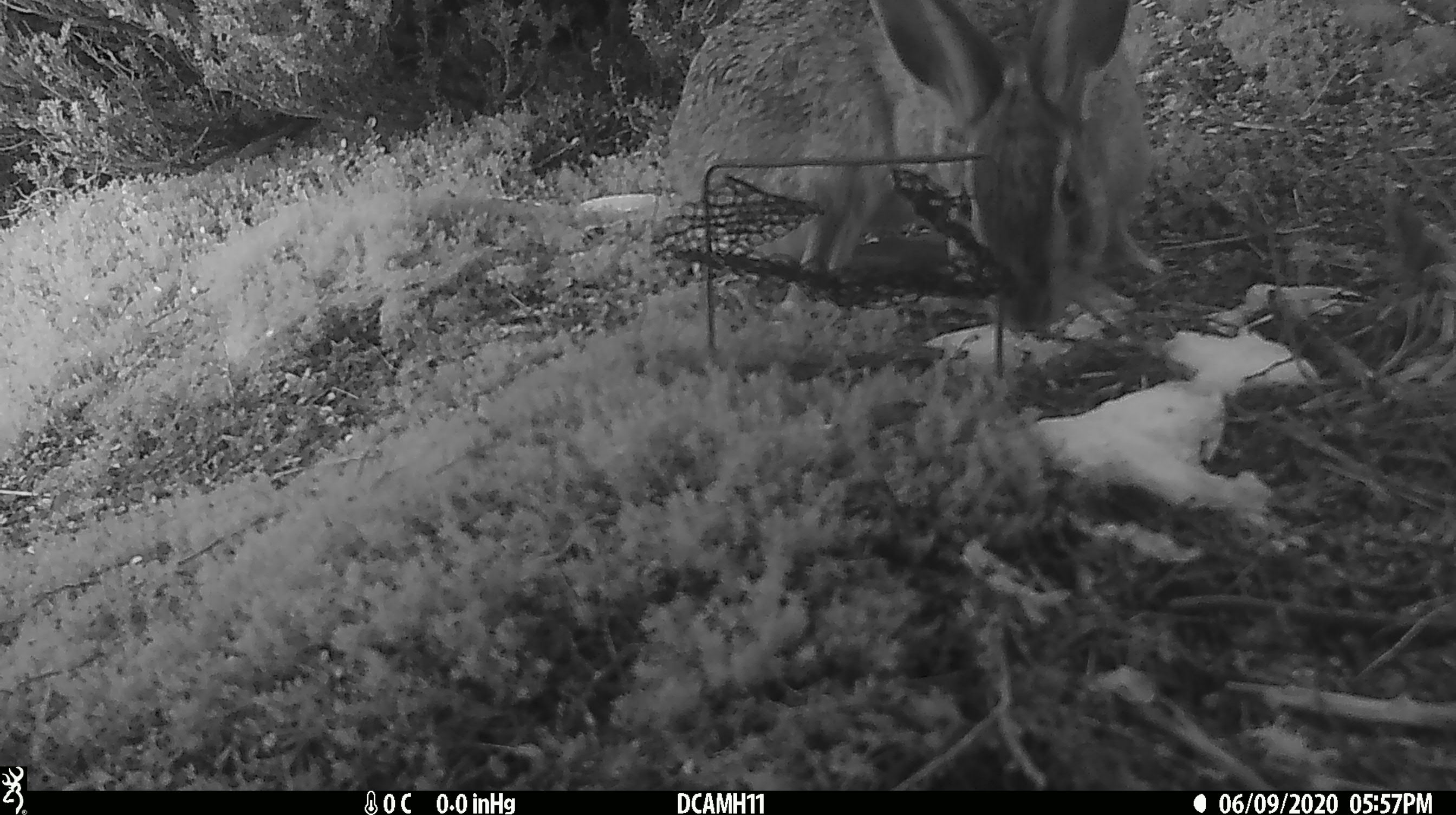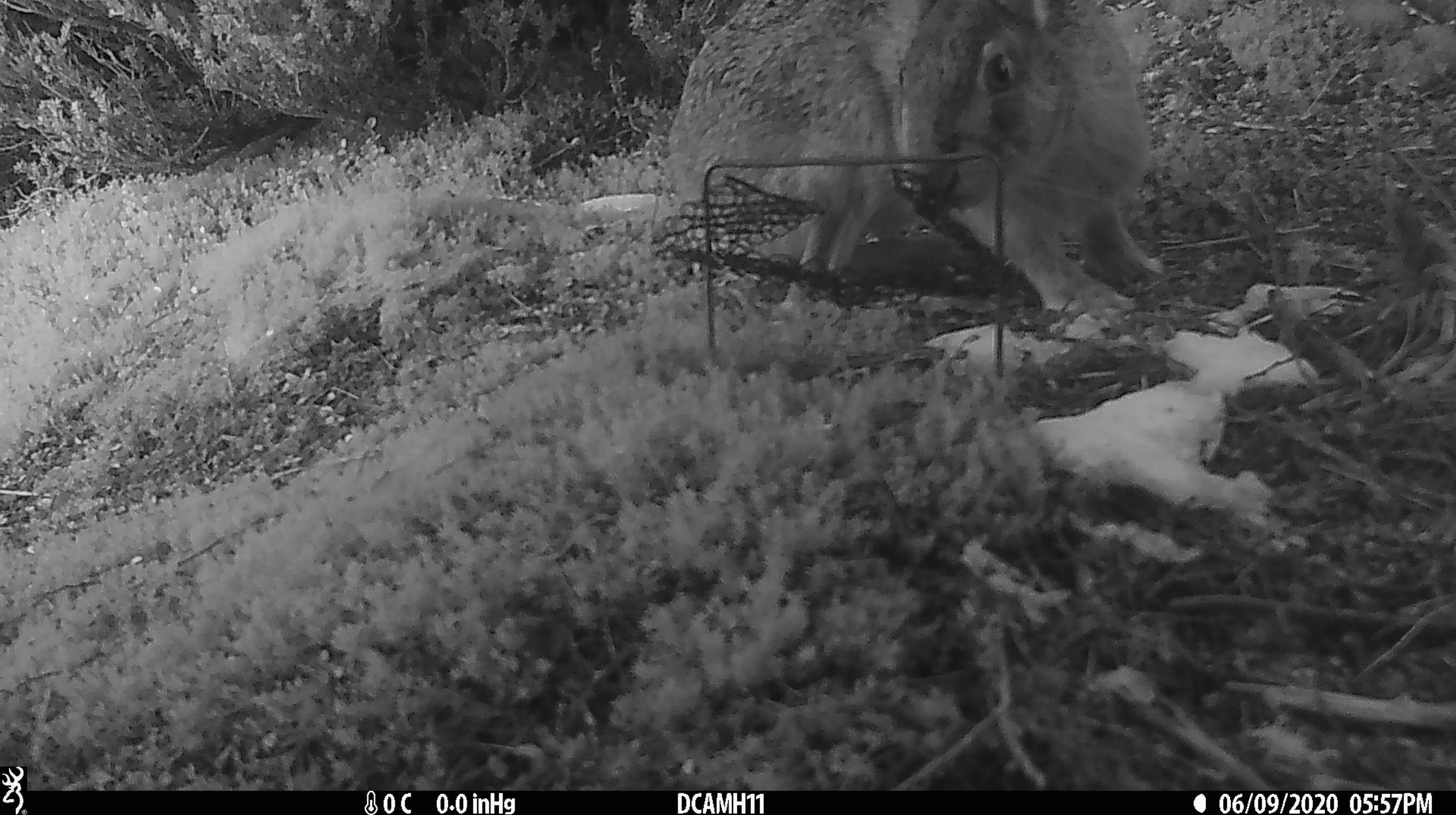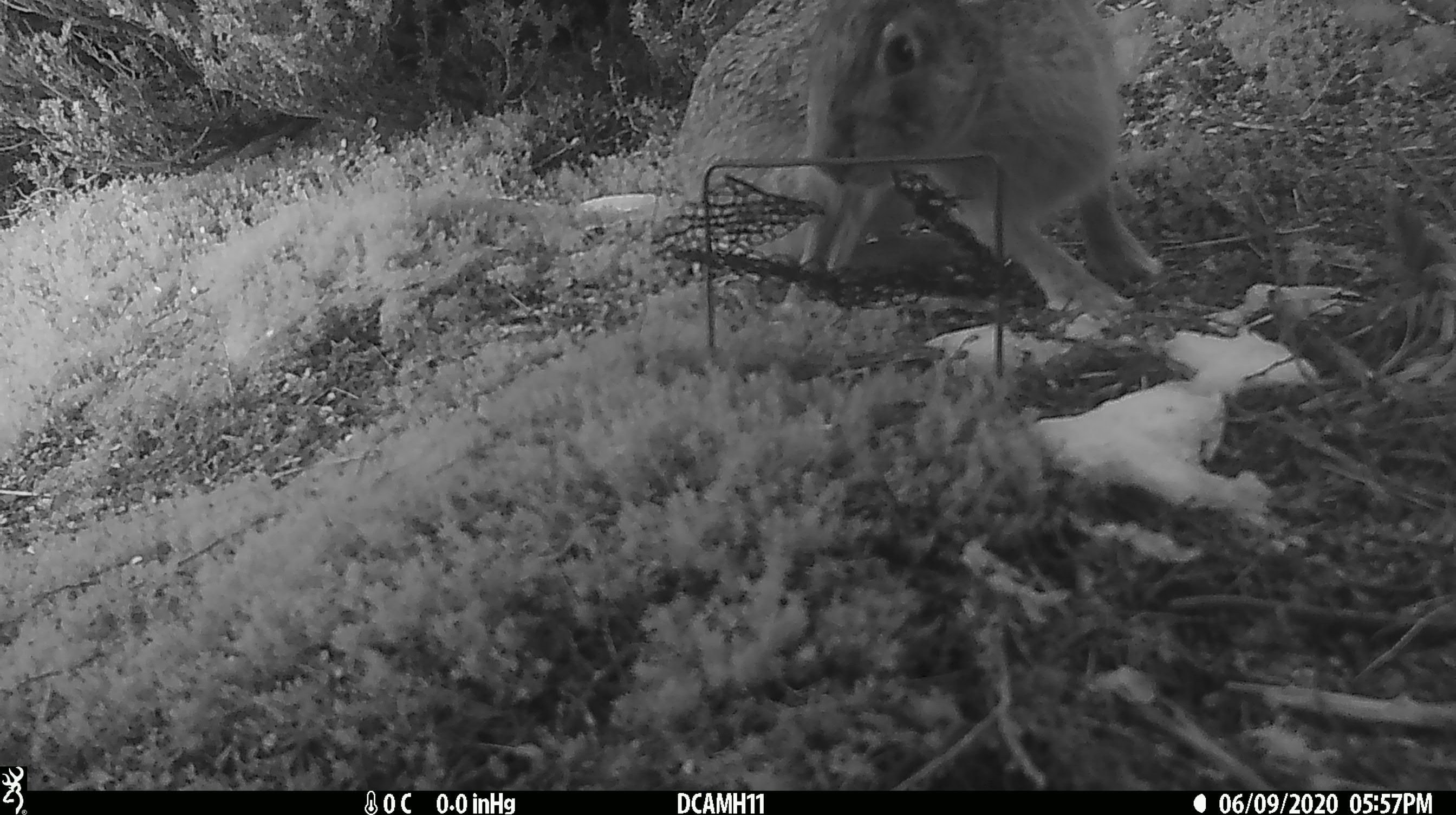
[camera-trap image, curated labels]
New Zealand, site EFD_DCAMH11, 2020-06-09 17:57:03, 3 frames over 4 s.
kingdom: Animalia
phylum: Chordata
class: Mammalia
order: Lagomorpha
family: Leporidae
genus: Lepus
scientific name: Lepus europaeus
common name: brown hare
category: hare